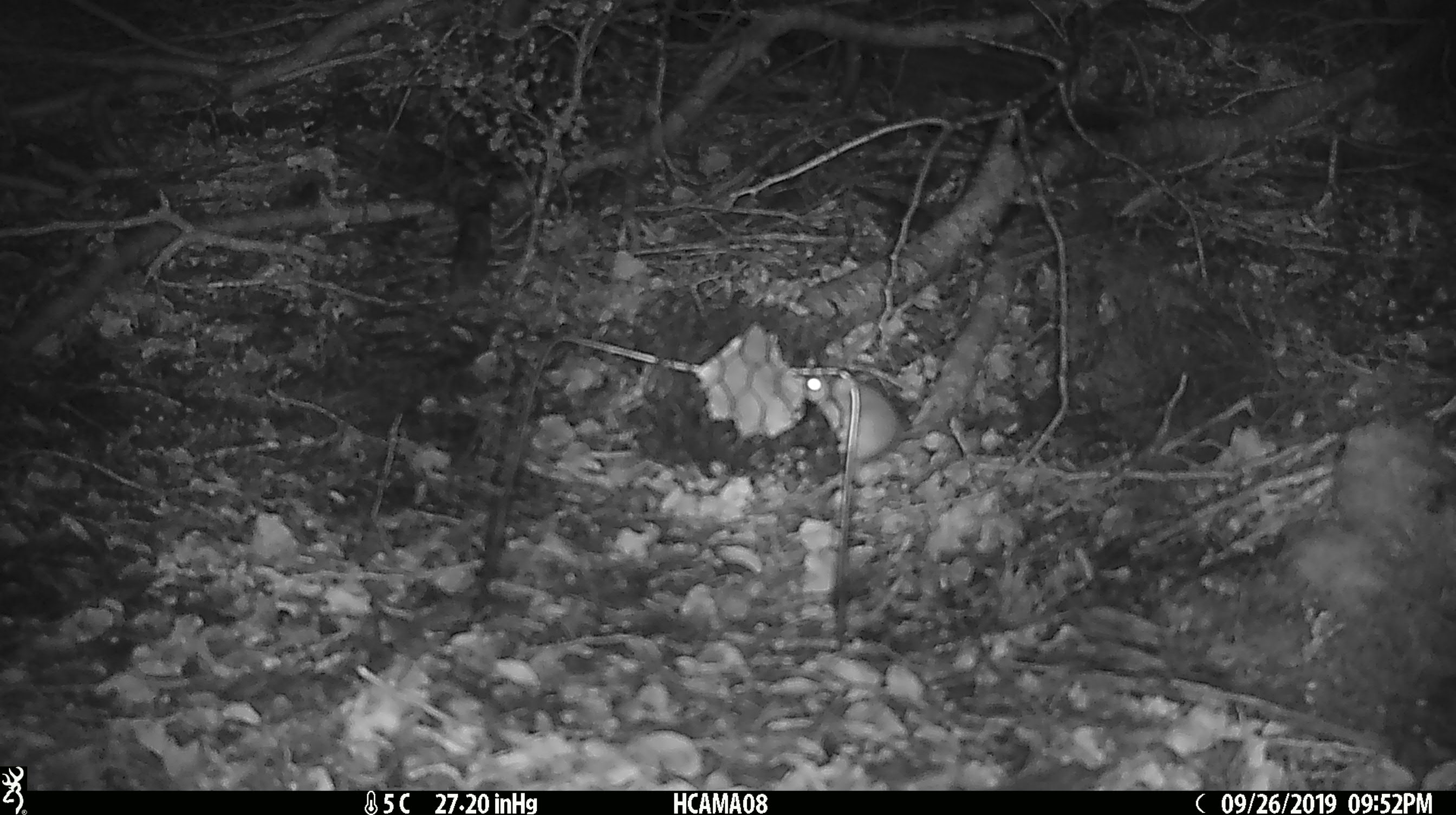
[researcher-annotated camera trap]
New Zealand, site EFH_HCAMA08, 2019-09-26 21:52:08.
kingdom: Animalia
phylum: Chordata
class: Mammalia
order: Rodentia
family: Muridae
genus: Mus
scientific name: Mus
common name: mouse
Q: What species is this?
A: Mouse (Mus).